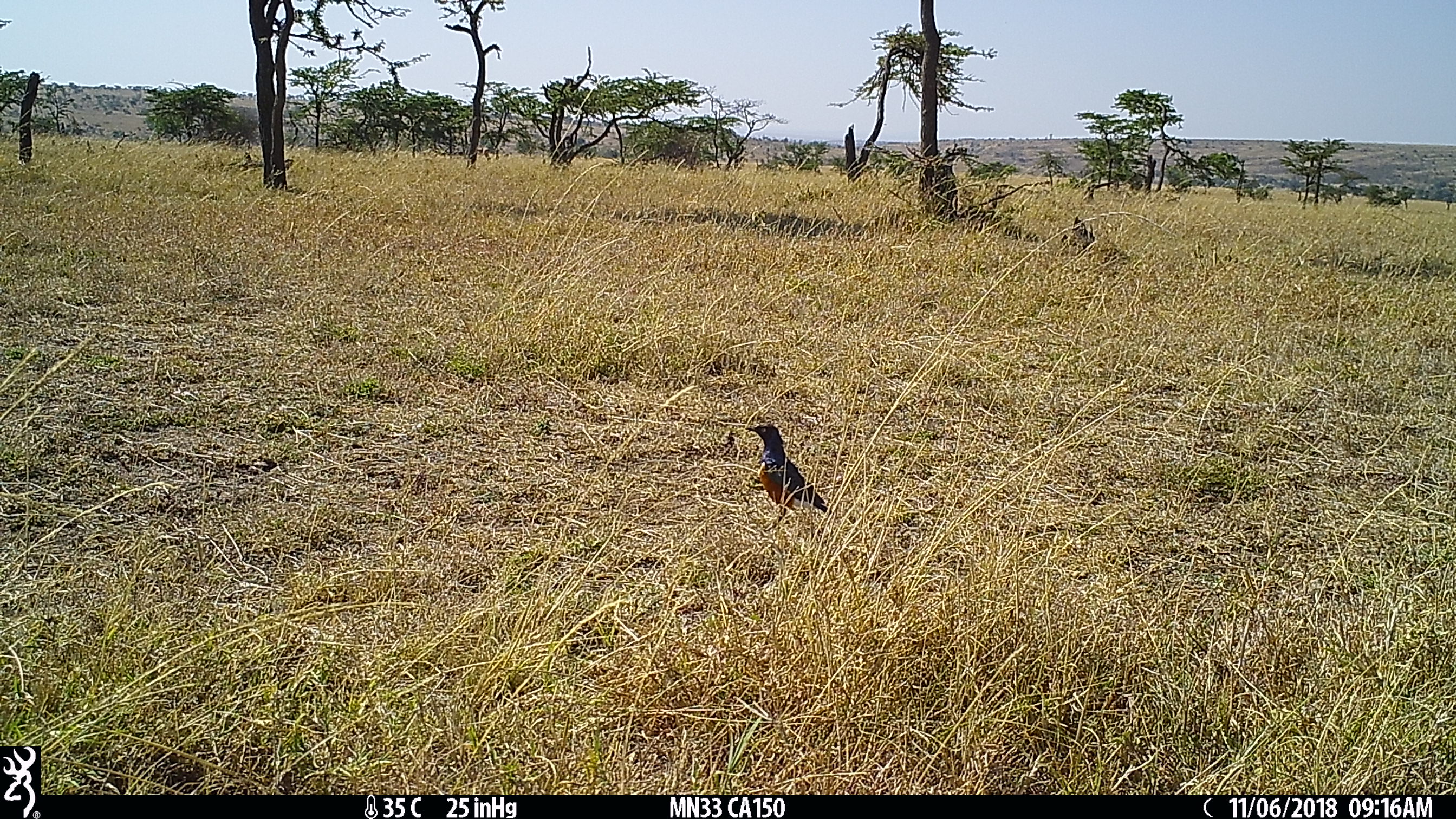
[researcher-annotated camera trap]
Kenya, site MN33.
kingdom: Animalia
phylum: Chordata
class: Aves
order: Passeriformes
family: Sturnidae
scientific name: Sturnidae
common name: starling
Starling (Sturnidae).